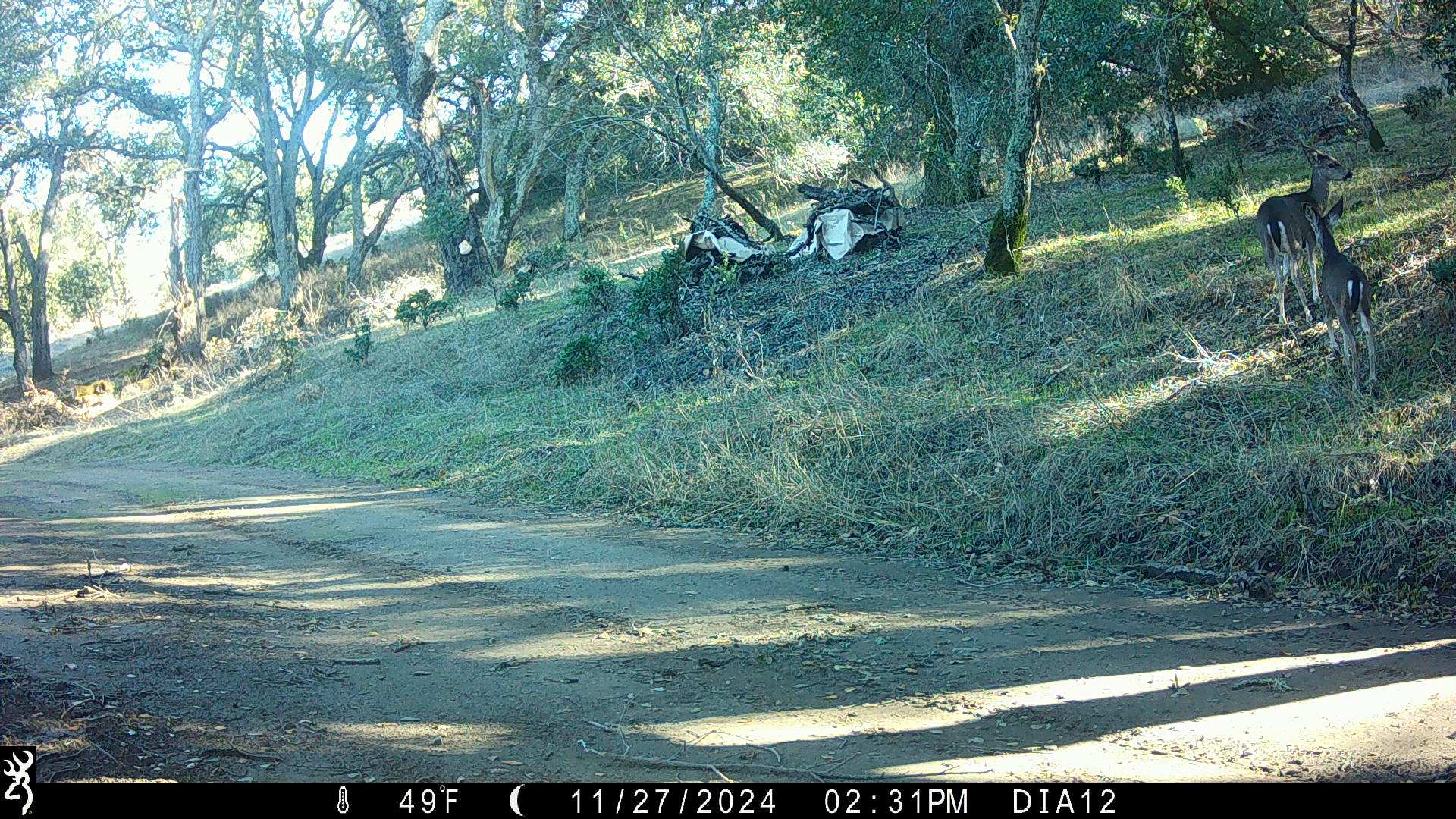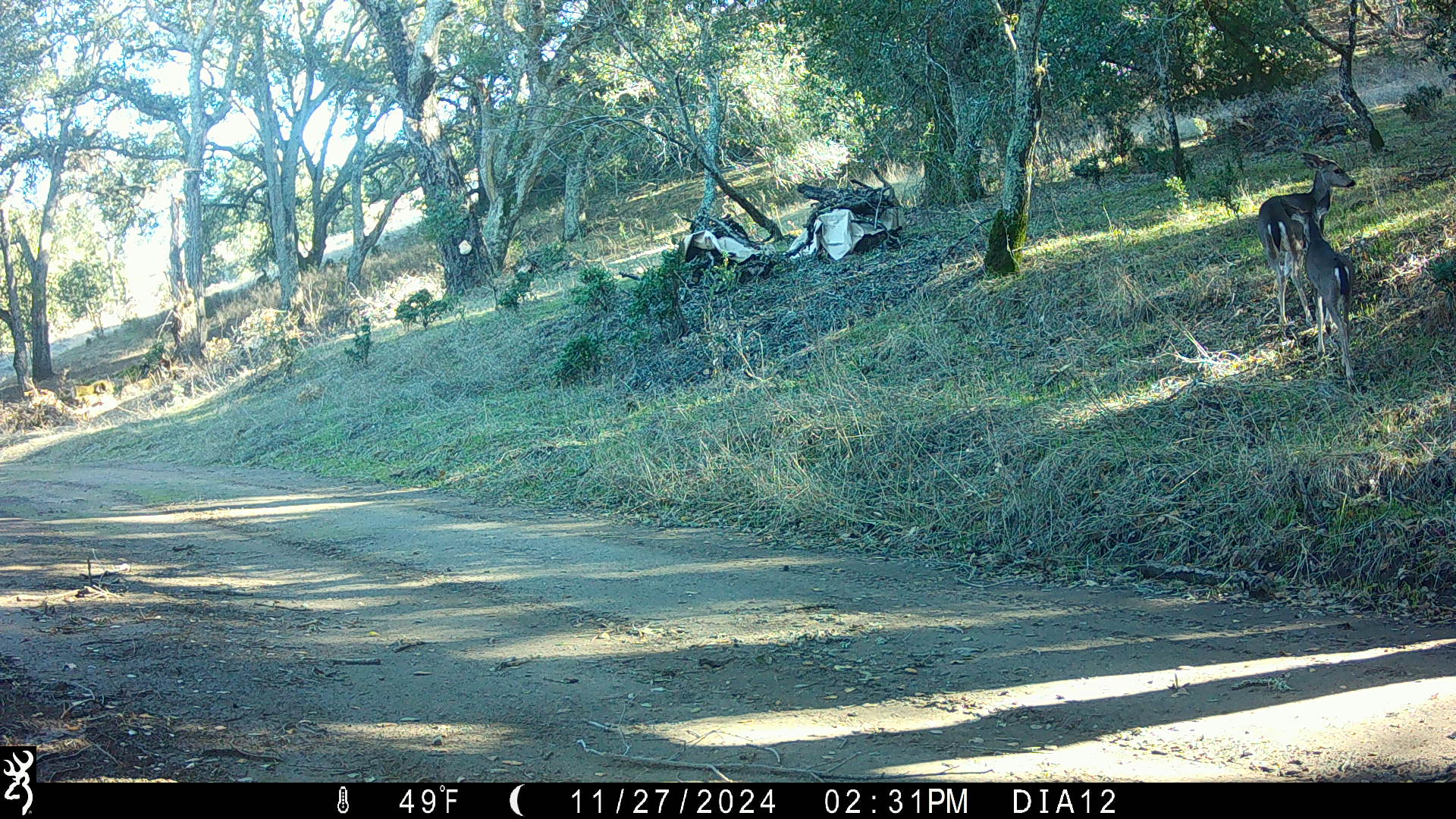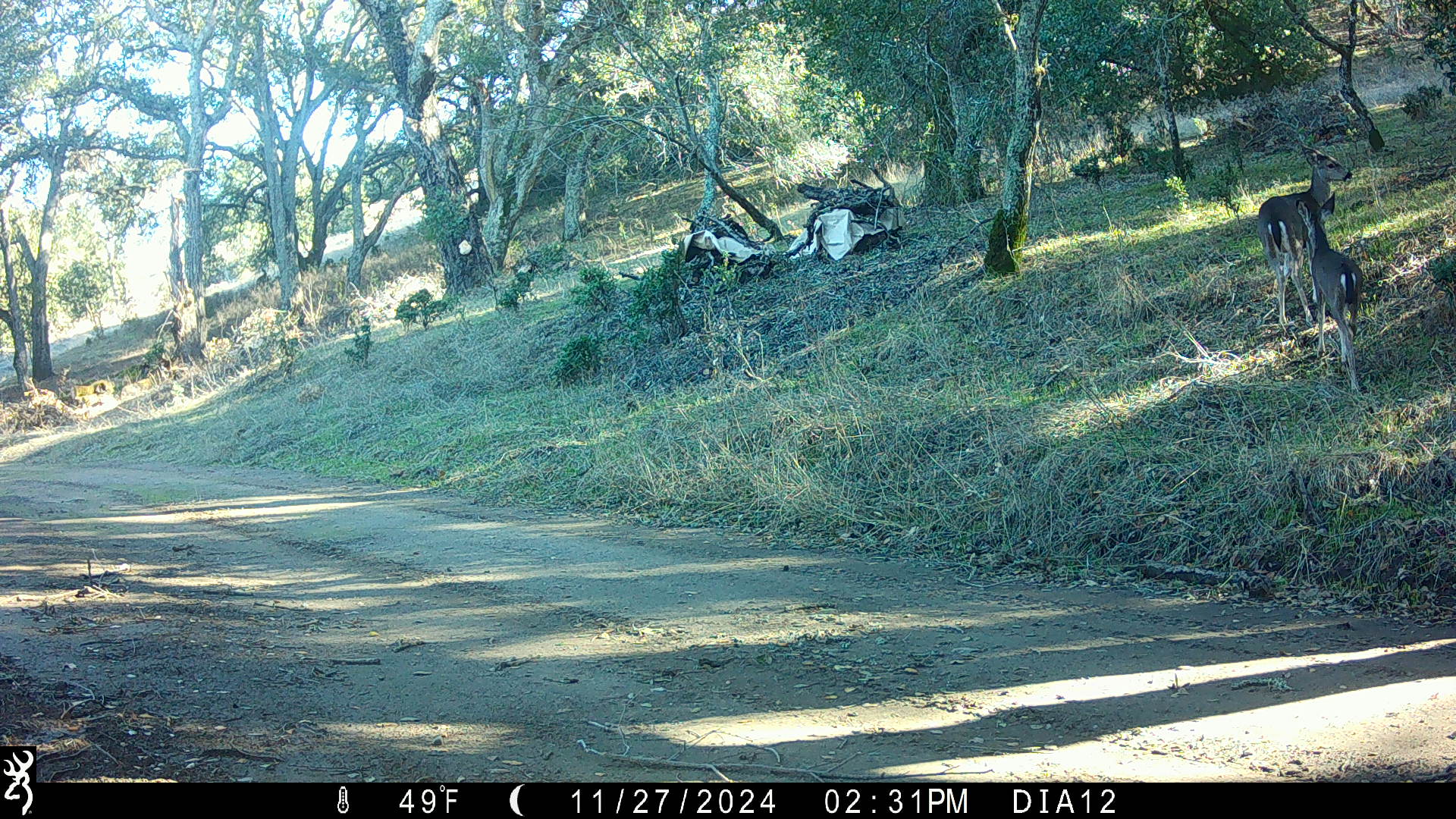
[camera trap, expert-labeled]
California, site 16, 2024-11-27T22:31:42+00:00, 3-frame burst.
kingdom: Animalia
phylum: Chordata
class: Mammalia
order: Artiodactyla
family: Cervidae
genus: Odocoileus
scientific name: Odocoileus hemionus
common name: mule deer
Mule deer (Odocoileus hemionus).